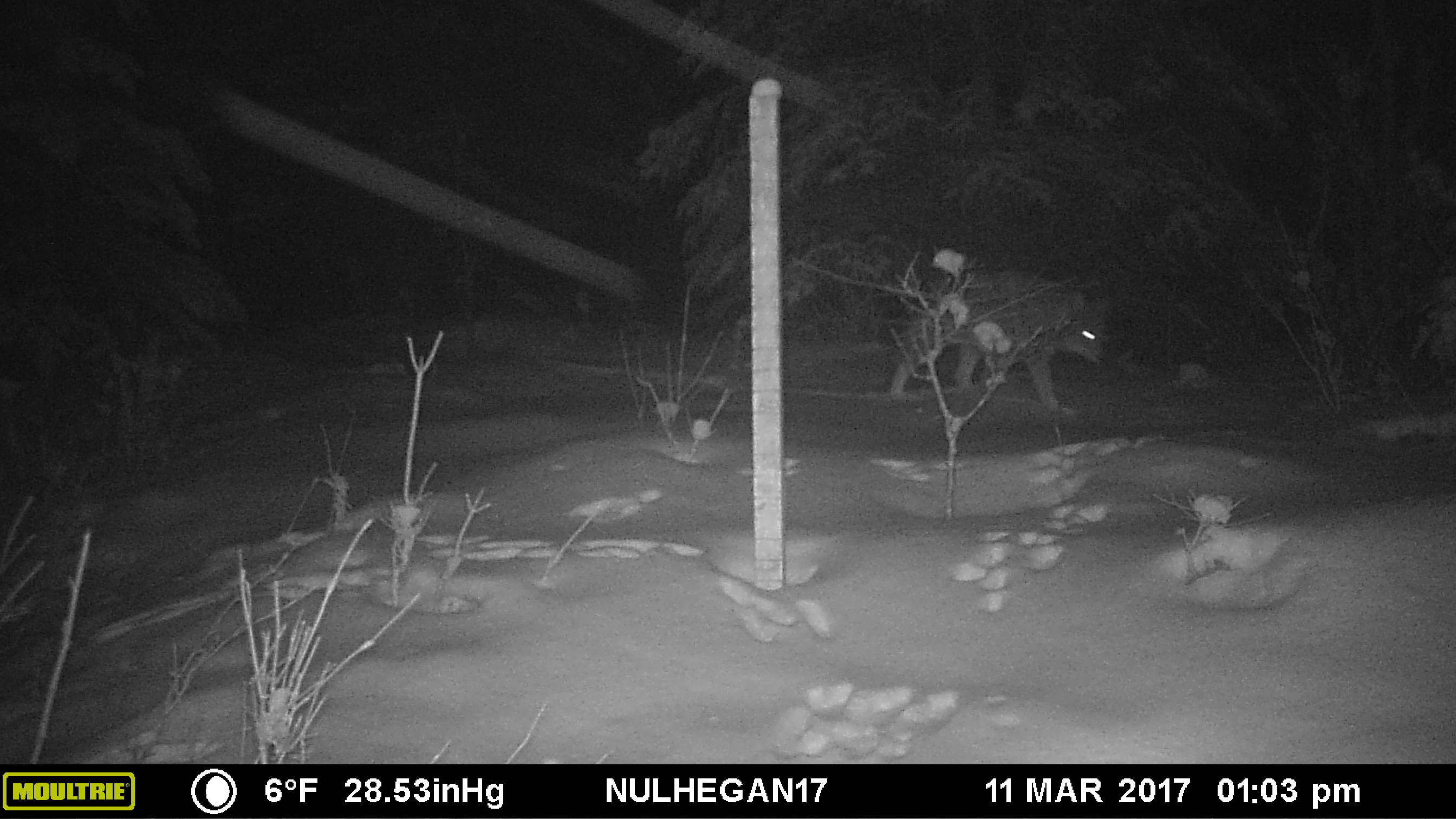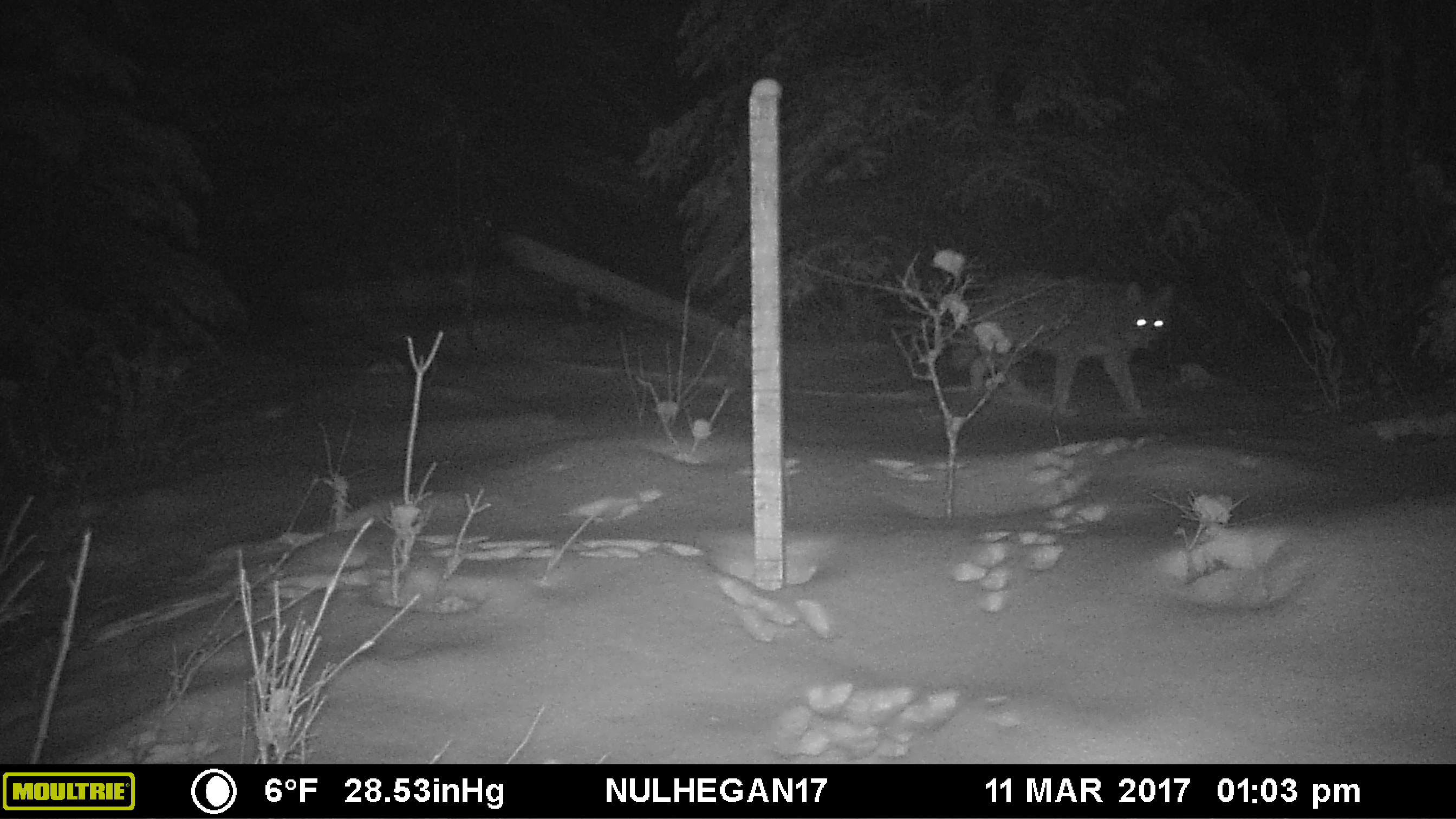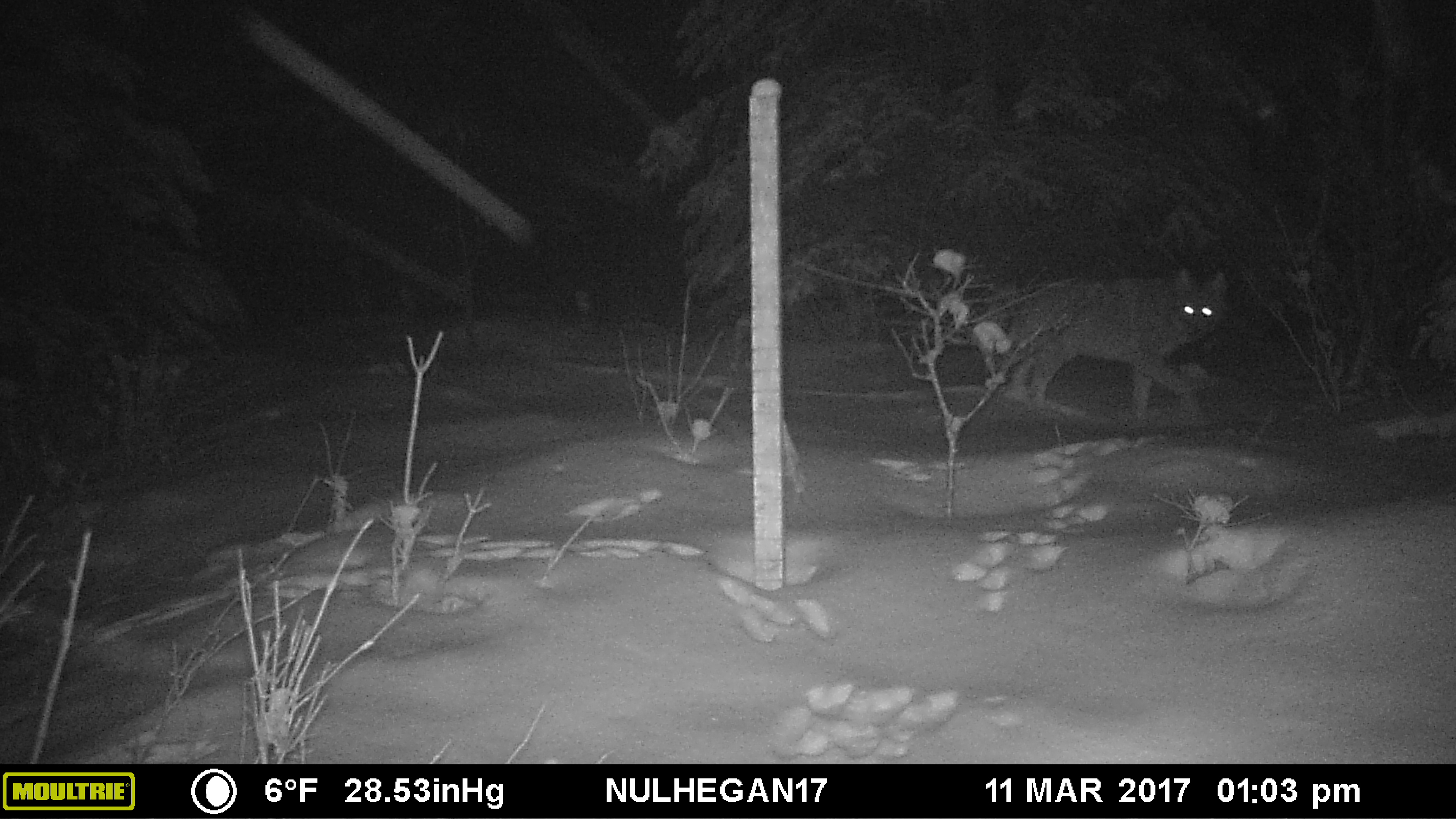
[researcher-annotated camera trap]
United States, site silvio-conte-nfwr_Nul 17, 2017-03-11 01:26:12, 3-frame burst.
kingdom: Animalia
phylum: Chordata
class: Mammalia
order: Carnivora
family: Canidae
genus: Canis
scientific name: Canis latrans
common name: coyote